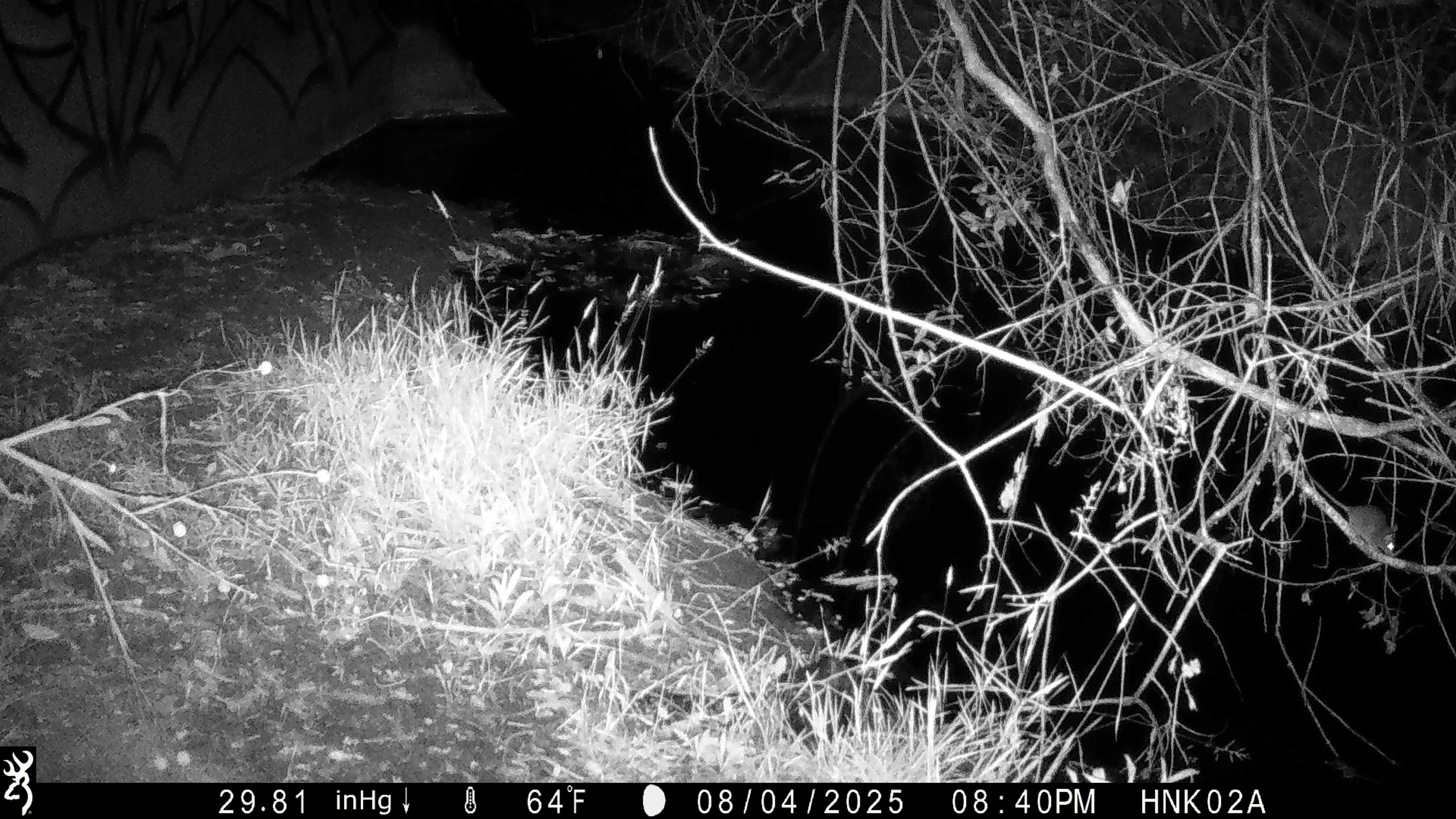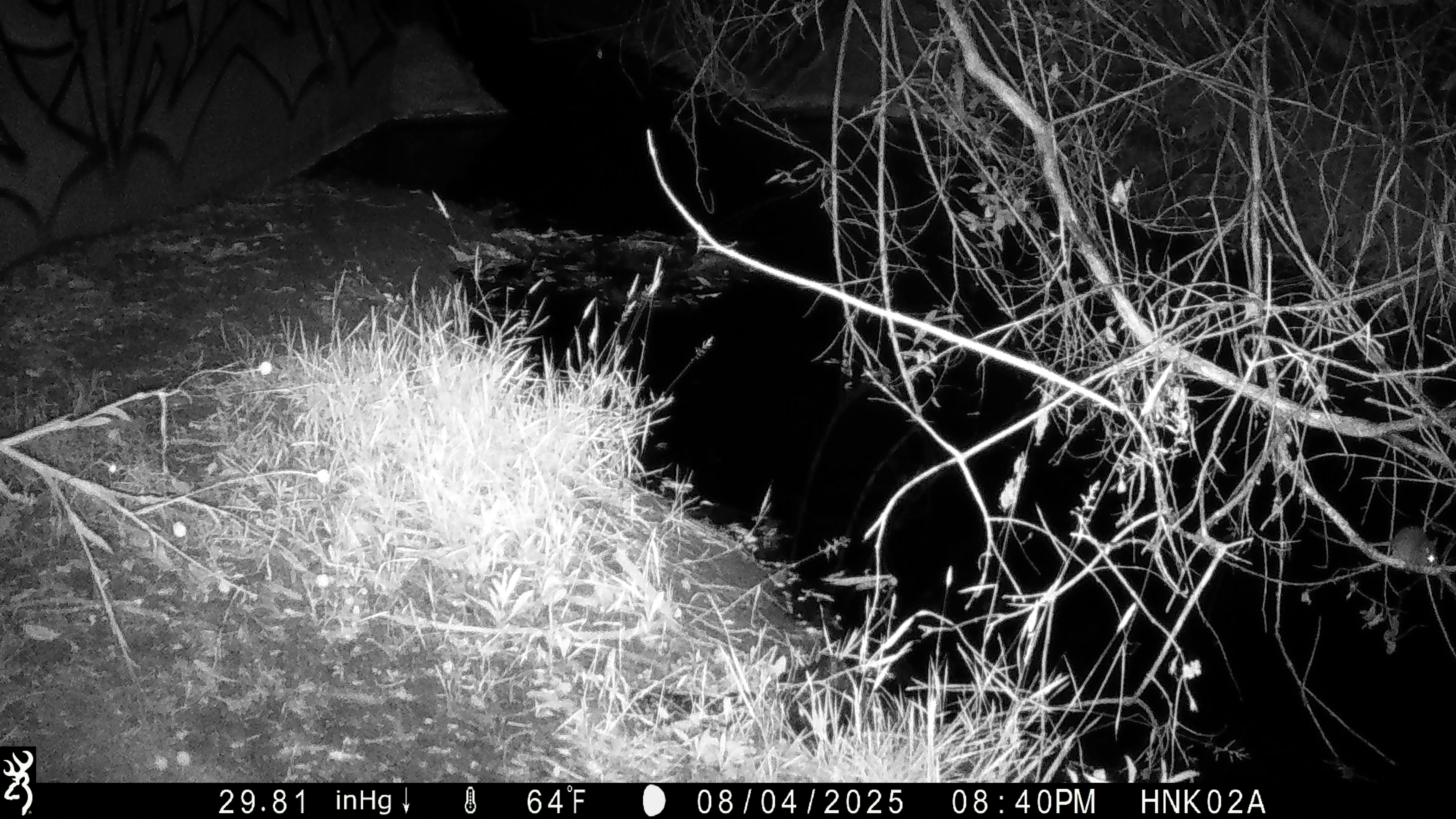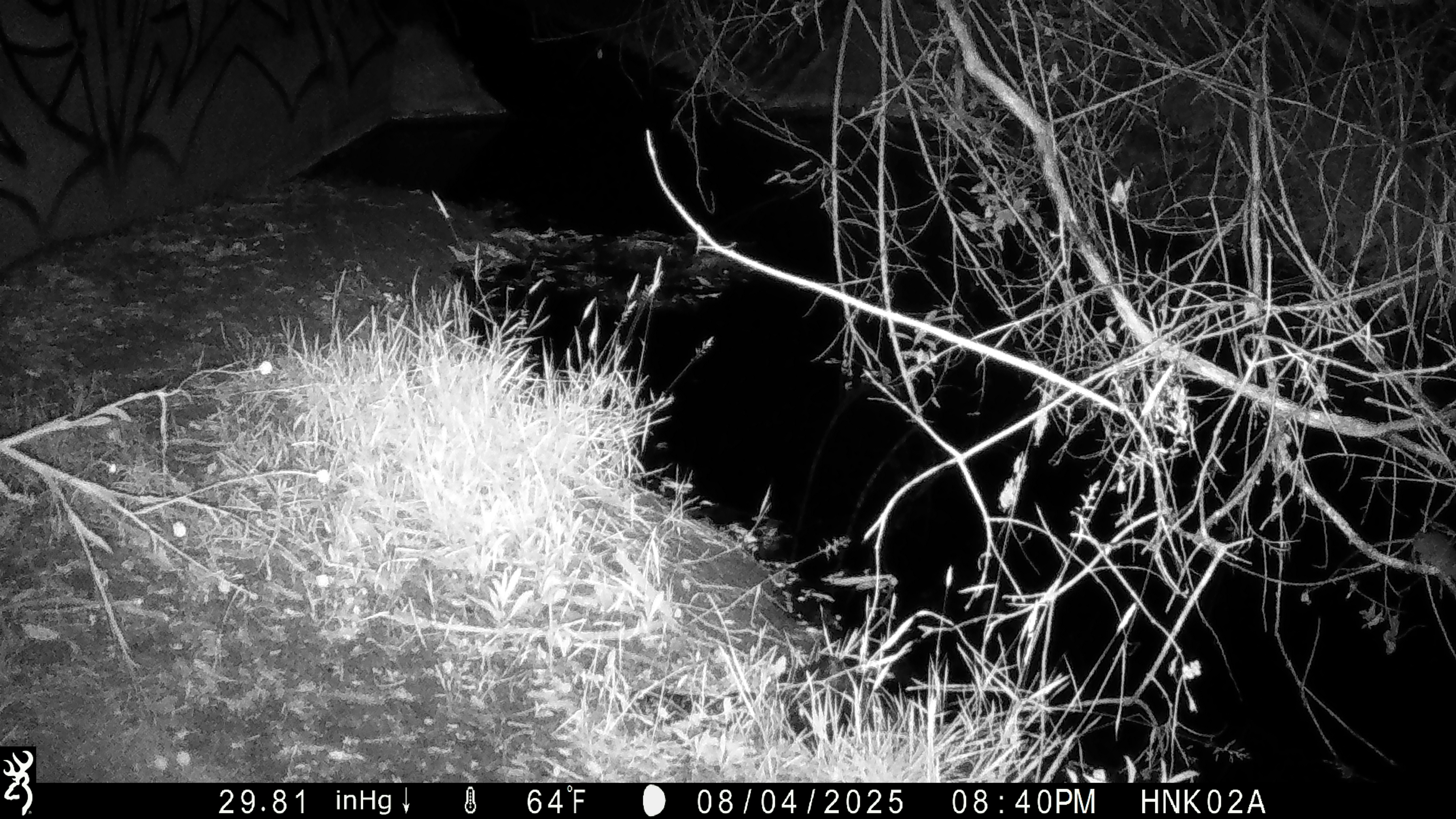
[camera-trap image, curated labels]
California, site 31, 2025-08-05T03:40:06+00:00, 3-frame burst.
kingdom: Animalia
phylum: Chordata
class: Mammalia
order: Rodentia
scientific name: Rodentia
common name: mouse or rat